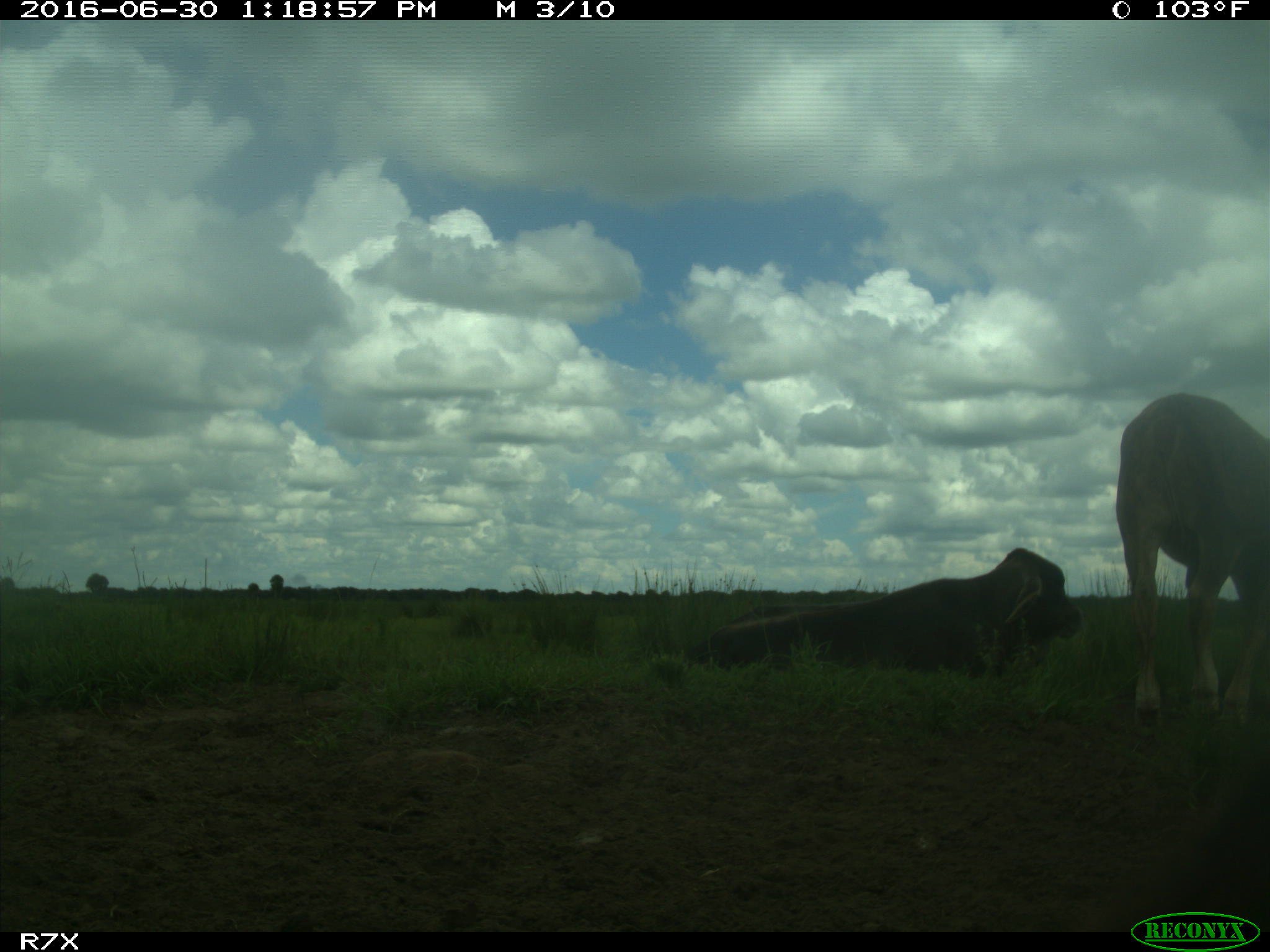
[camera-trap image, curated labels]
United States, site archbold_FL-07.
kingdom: Animalia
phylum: Chordata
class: Mammalia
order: Artiodactyla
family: Bovidae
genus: Bos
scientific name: Bos taurus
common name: domestic cow